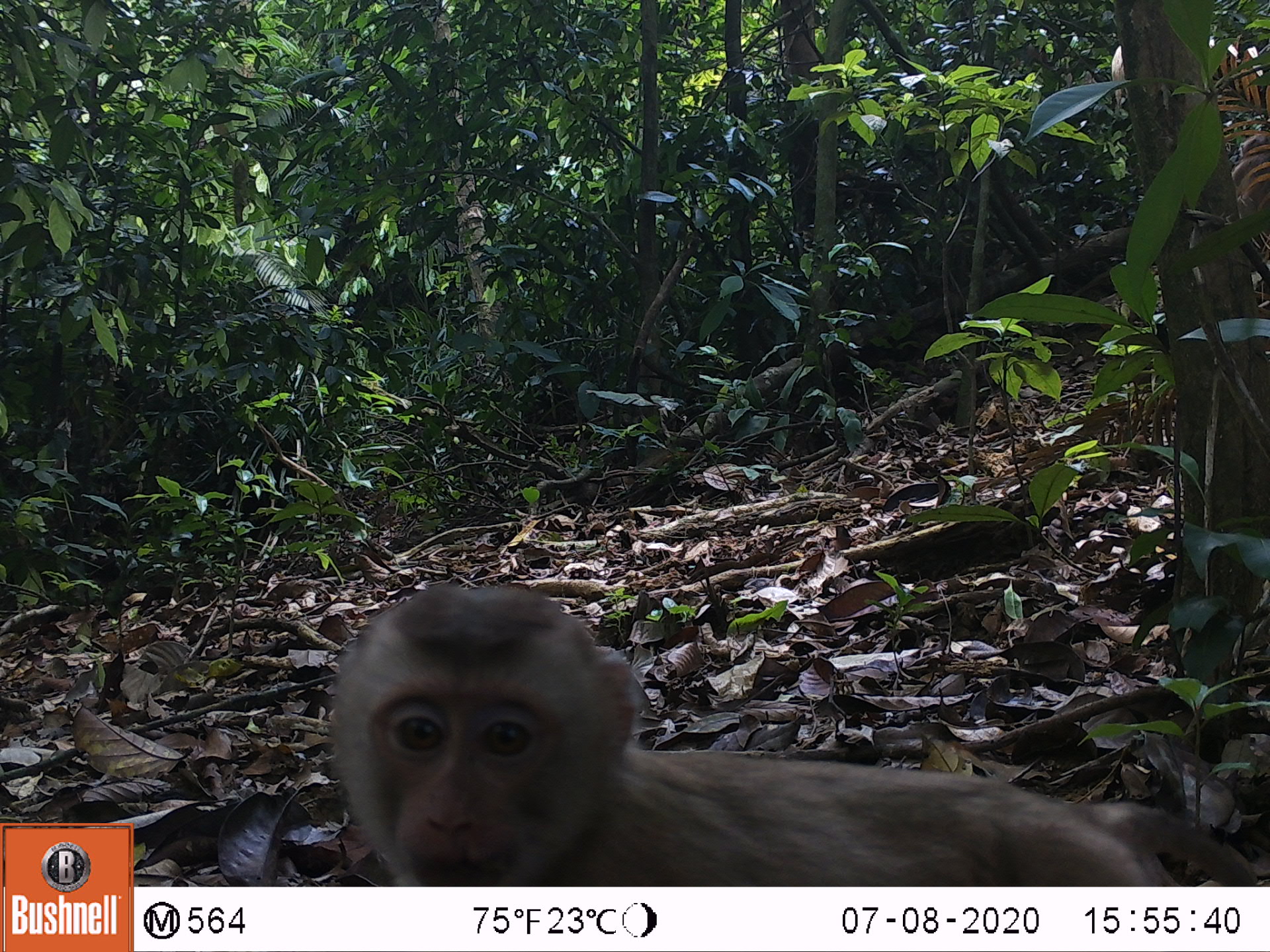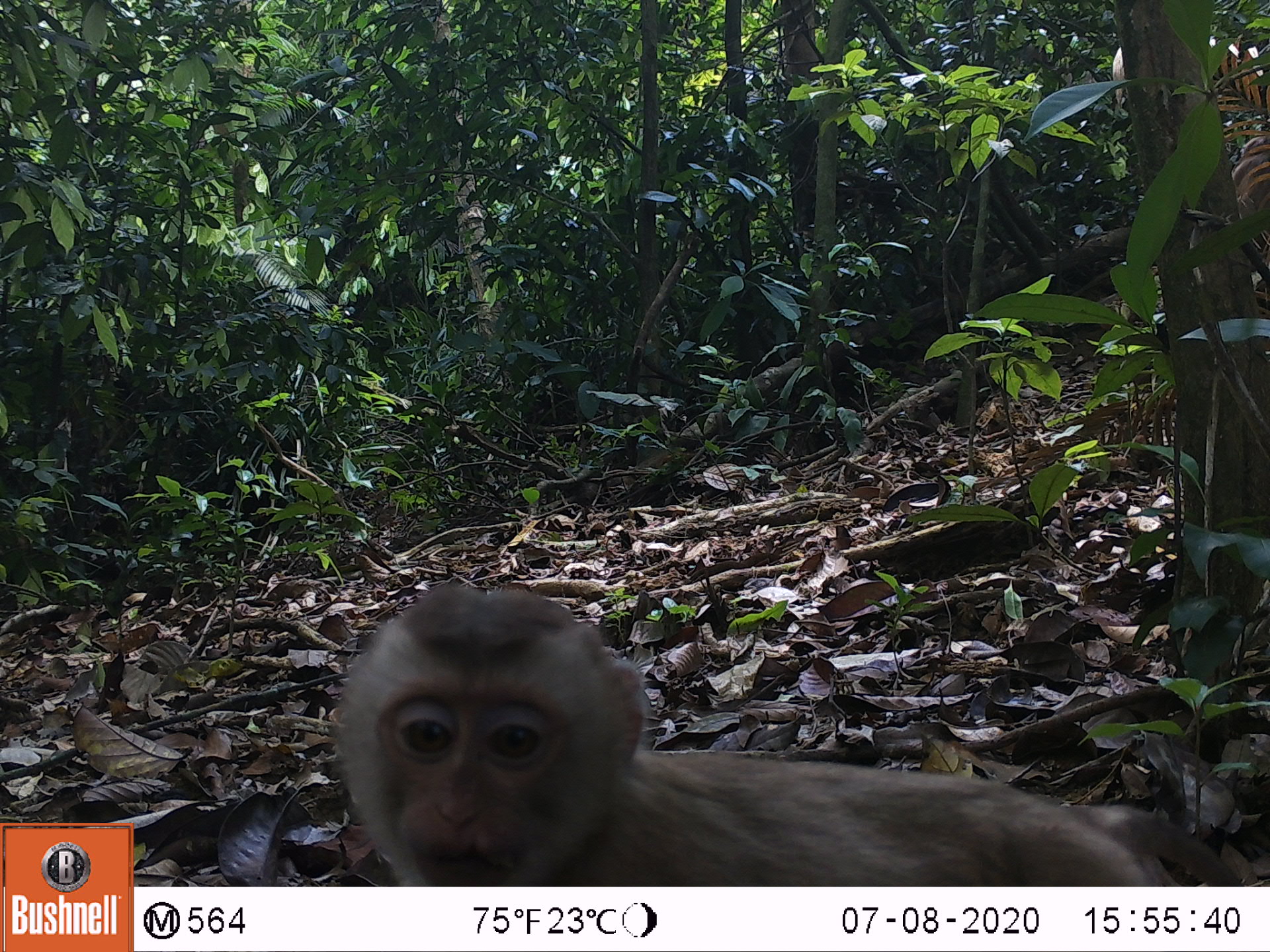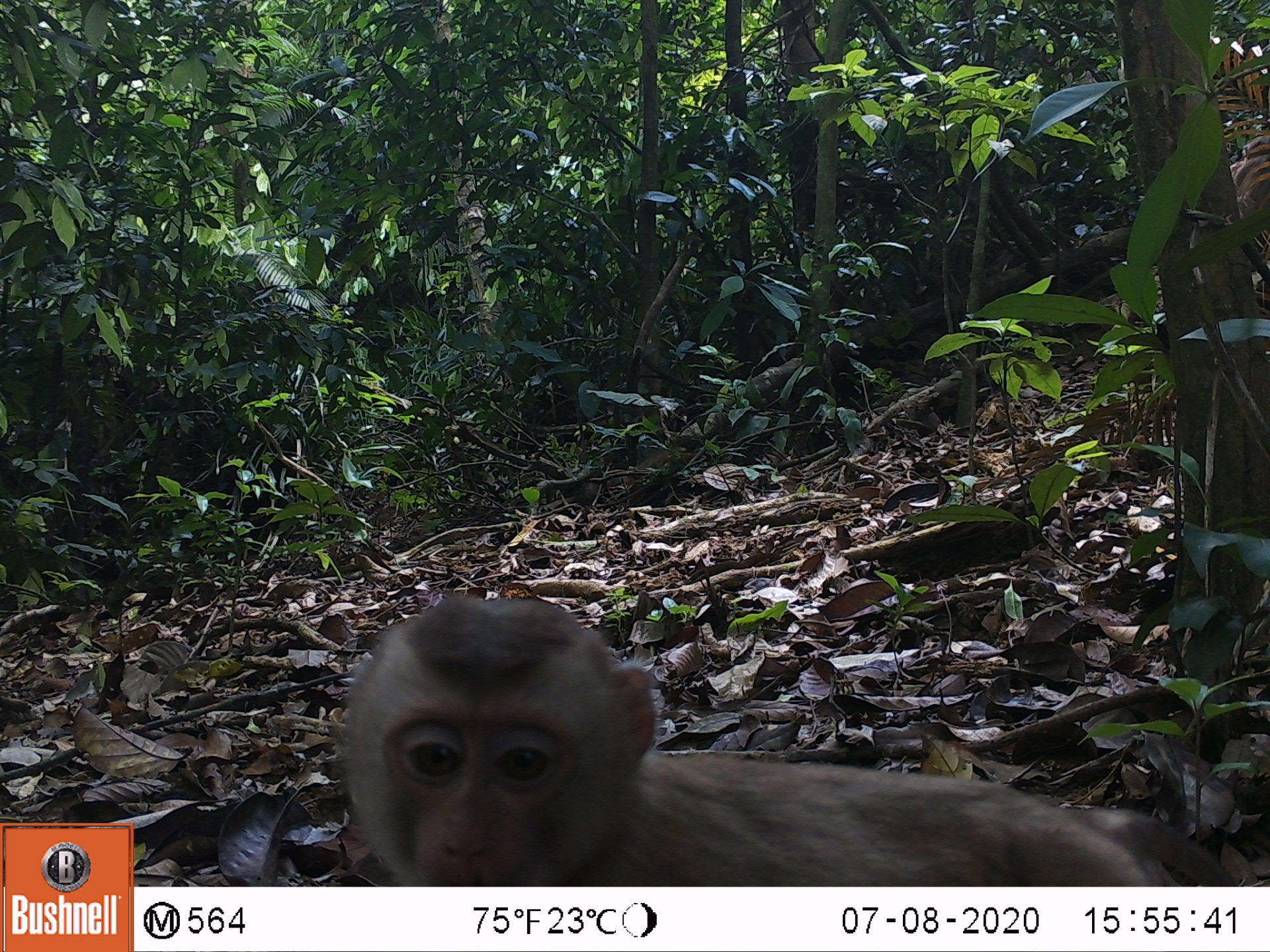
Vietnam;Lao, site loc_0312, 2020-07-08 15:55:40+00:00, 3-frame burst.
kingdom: Animalia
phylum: Chordata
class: Mammalia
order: Primates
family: Cercopithecidae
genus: Macaca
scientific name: Macaca nemestrina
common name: pig-tailed macaque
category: pig tailed macaque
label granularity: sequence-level